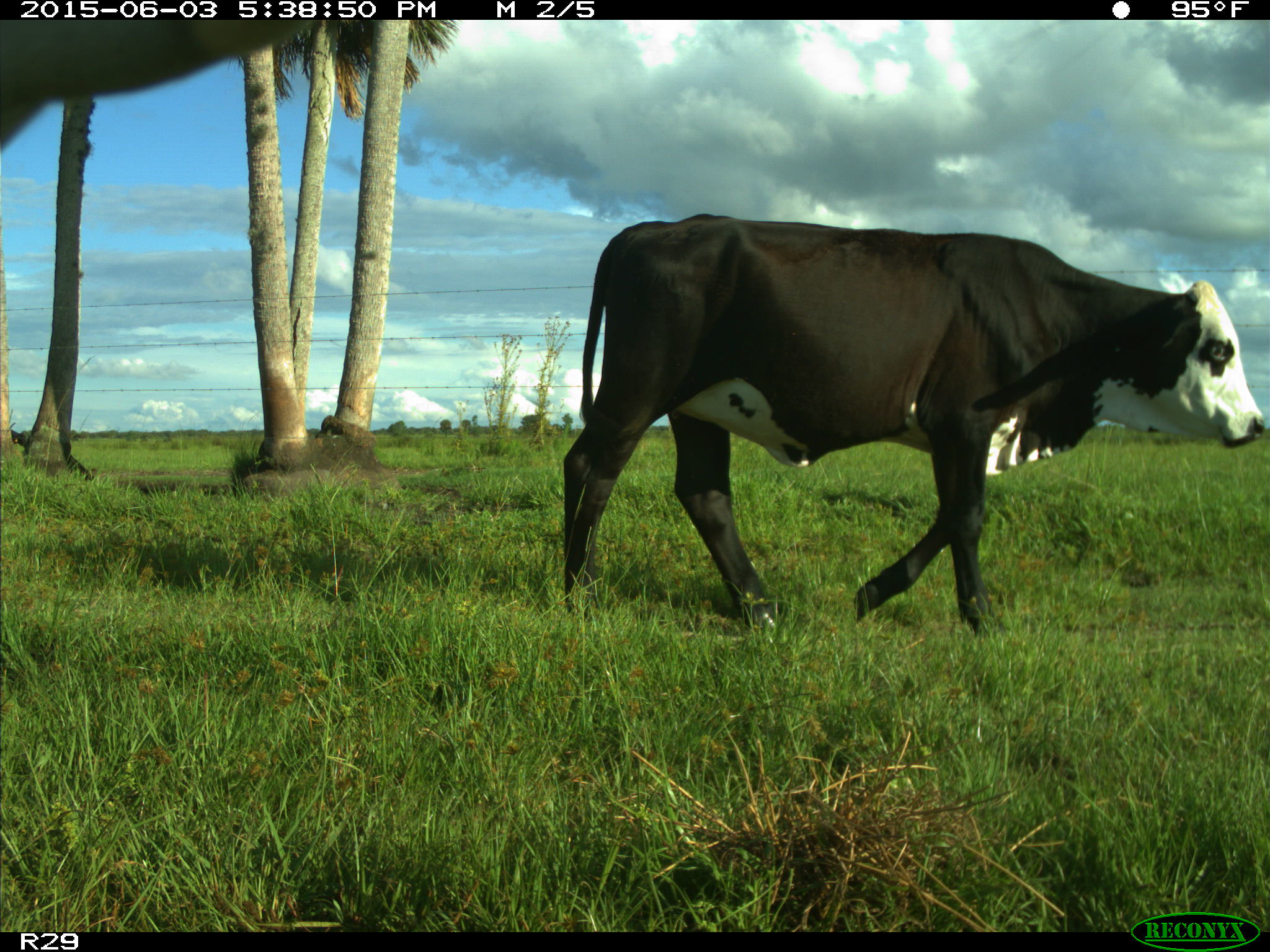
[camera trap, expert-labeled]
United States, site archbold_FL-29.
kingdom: Animalia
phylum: Chordata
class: Mammalia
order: Artiodactyla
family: Bovidae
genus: Bos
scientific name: Bos taurus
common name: domestic cow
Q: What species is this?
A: Bos taurus (domestic cow).